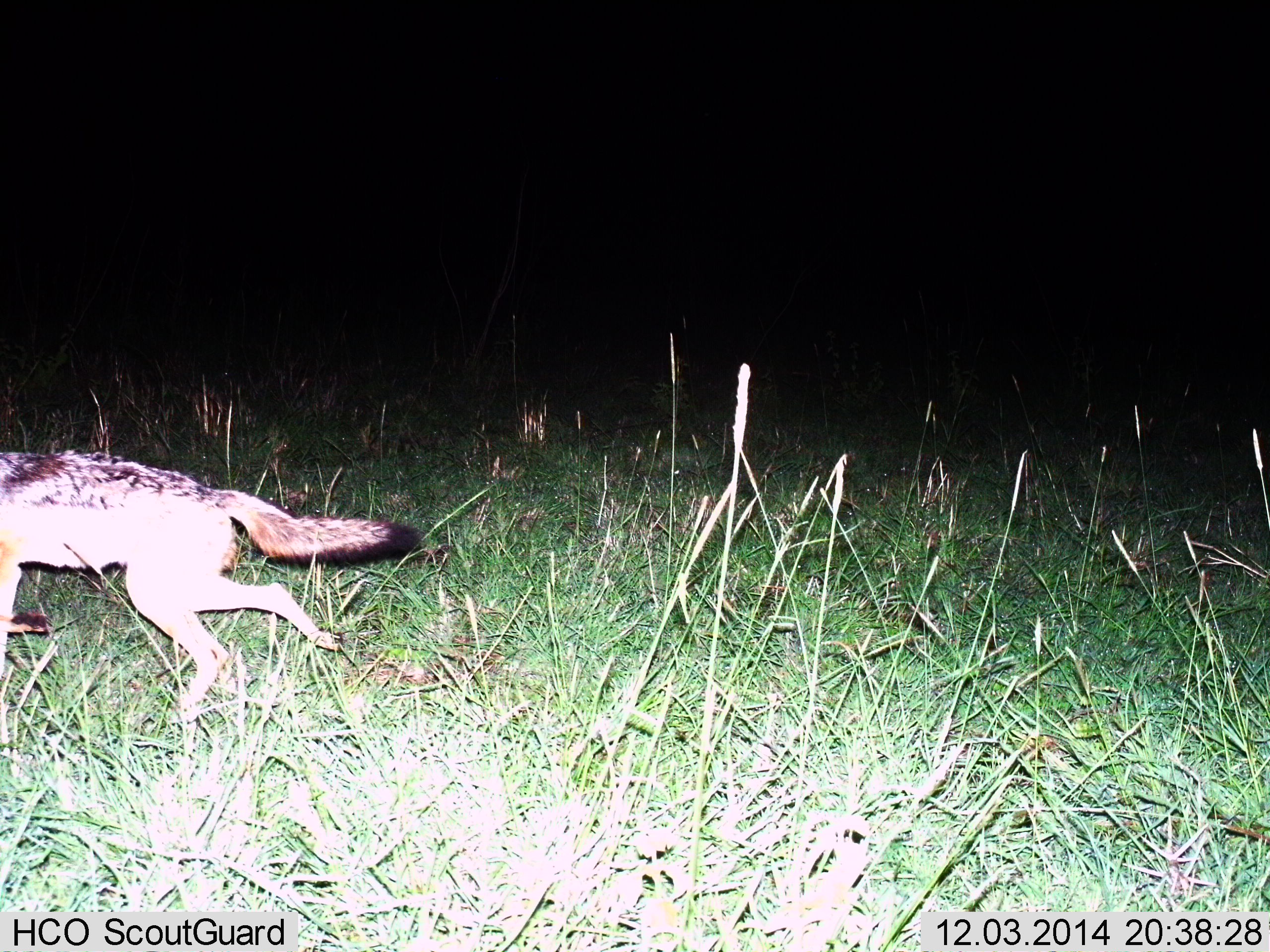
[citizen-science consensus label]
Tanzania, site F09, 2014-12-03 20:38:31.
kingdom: Animalia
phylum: Chordata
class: Mammalia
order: Carnivora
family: Canidae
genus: Lupulella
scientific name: Lupulella mesomelas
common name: black-backed jackal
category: jackal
Jackal (black-backed jackal) (Lupulella mesomelas), count 1. Behavior (volunteer vote fractions): standing 10%, resting 0%, moving 90%, interacting 0%. Young present (vote fraction): 0%. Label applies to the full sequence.